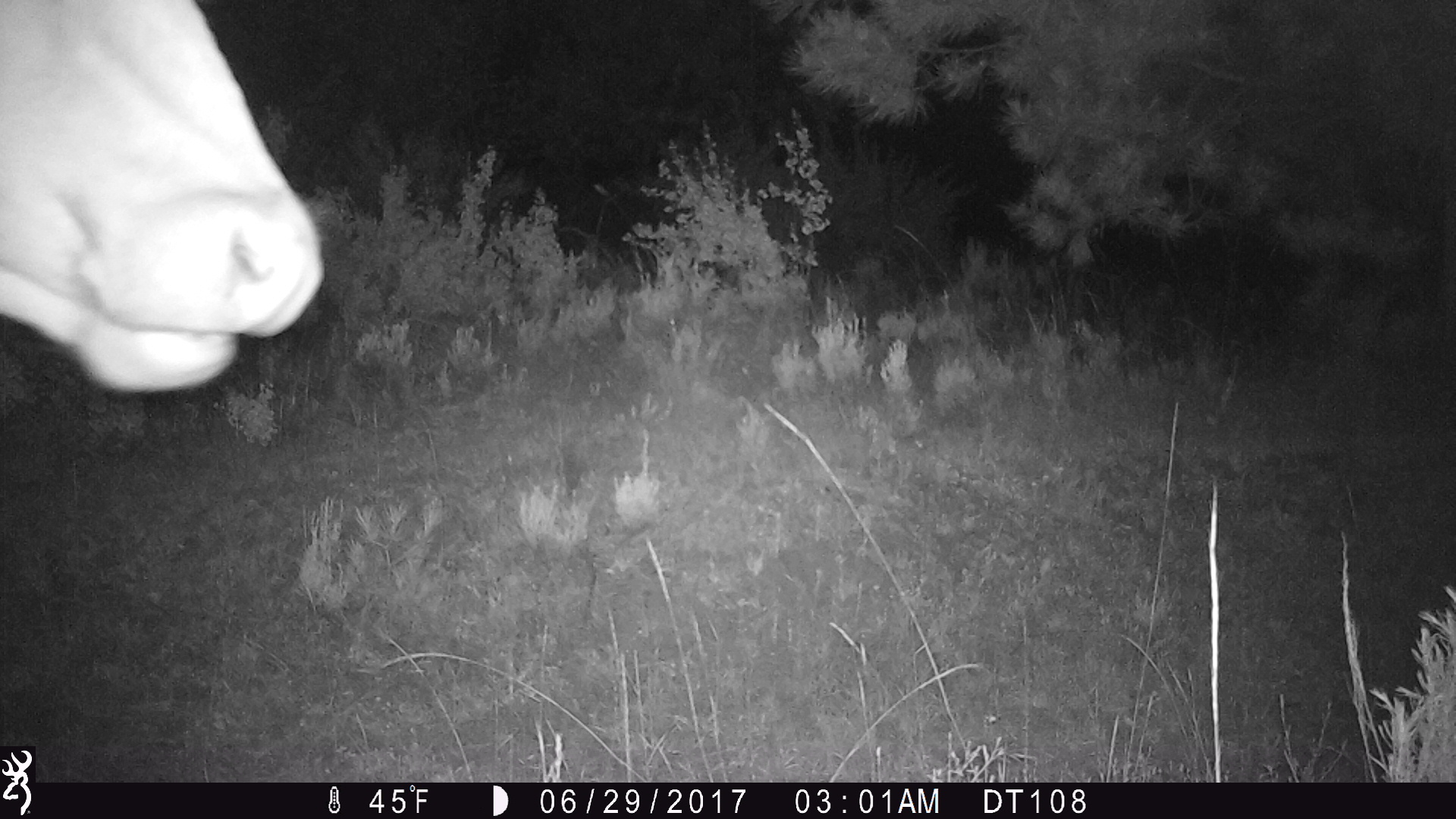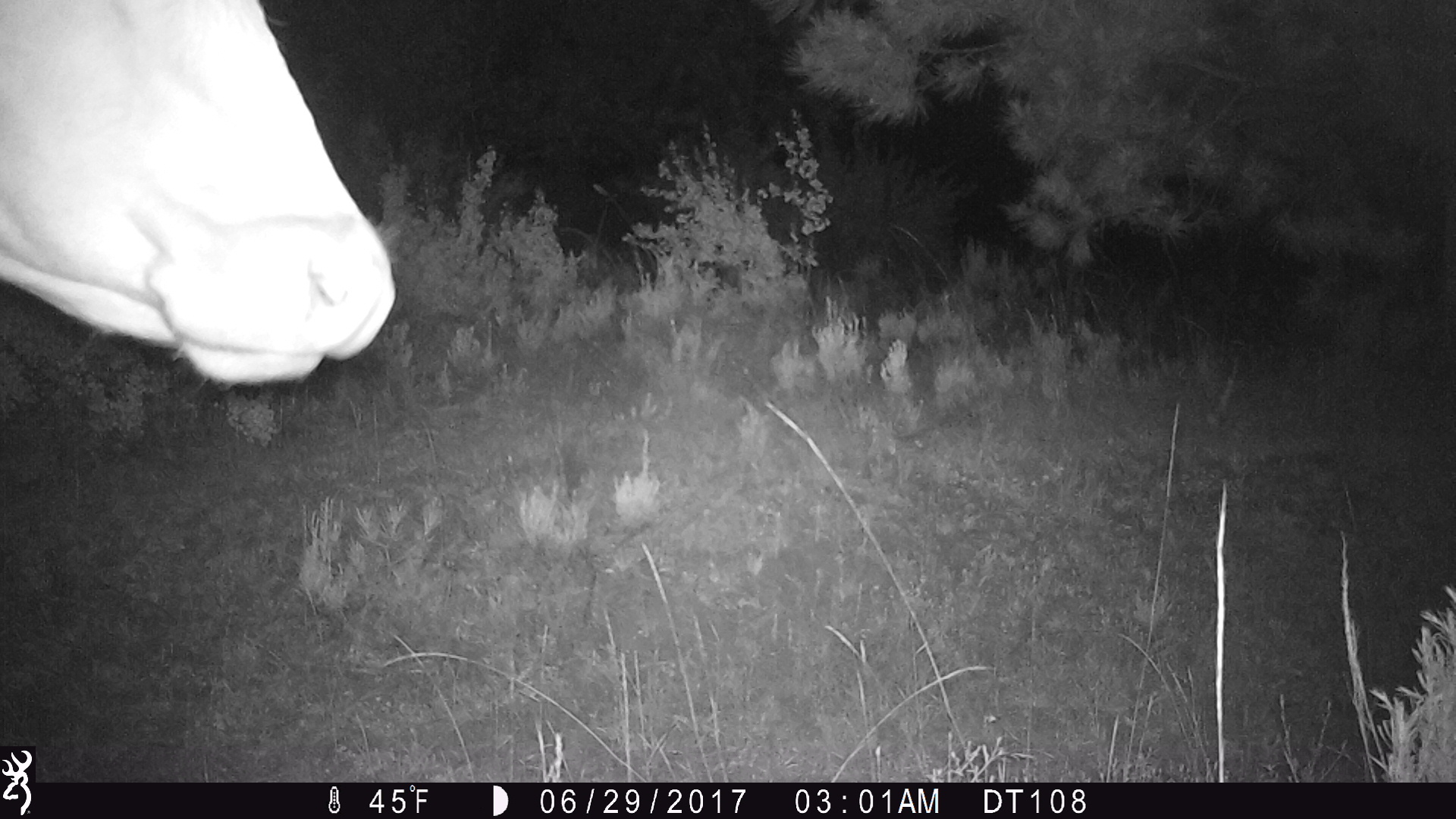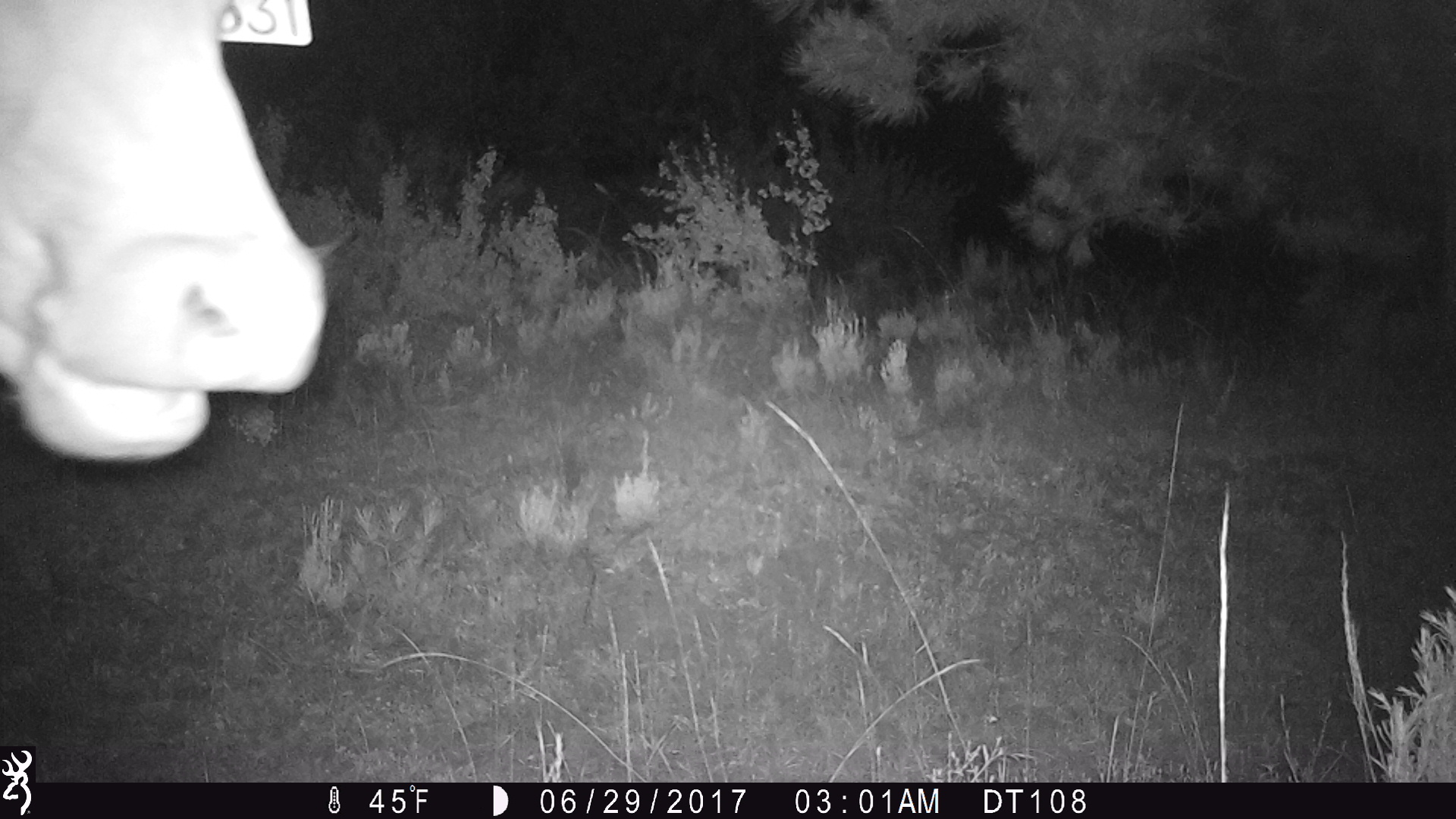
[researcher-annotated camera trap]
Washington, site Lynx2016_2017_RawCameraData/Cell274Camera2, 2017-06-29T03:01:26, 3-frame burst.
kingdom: Animalia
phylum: Chordata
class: Mammalia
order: Artiodactyla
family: Bovidae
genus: Bos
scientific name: Bos taurus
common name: domestic cattle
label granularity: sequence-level